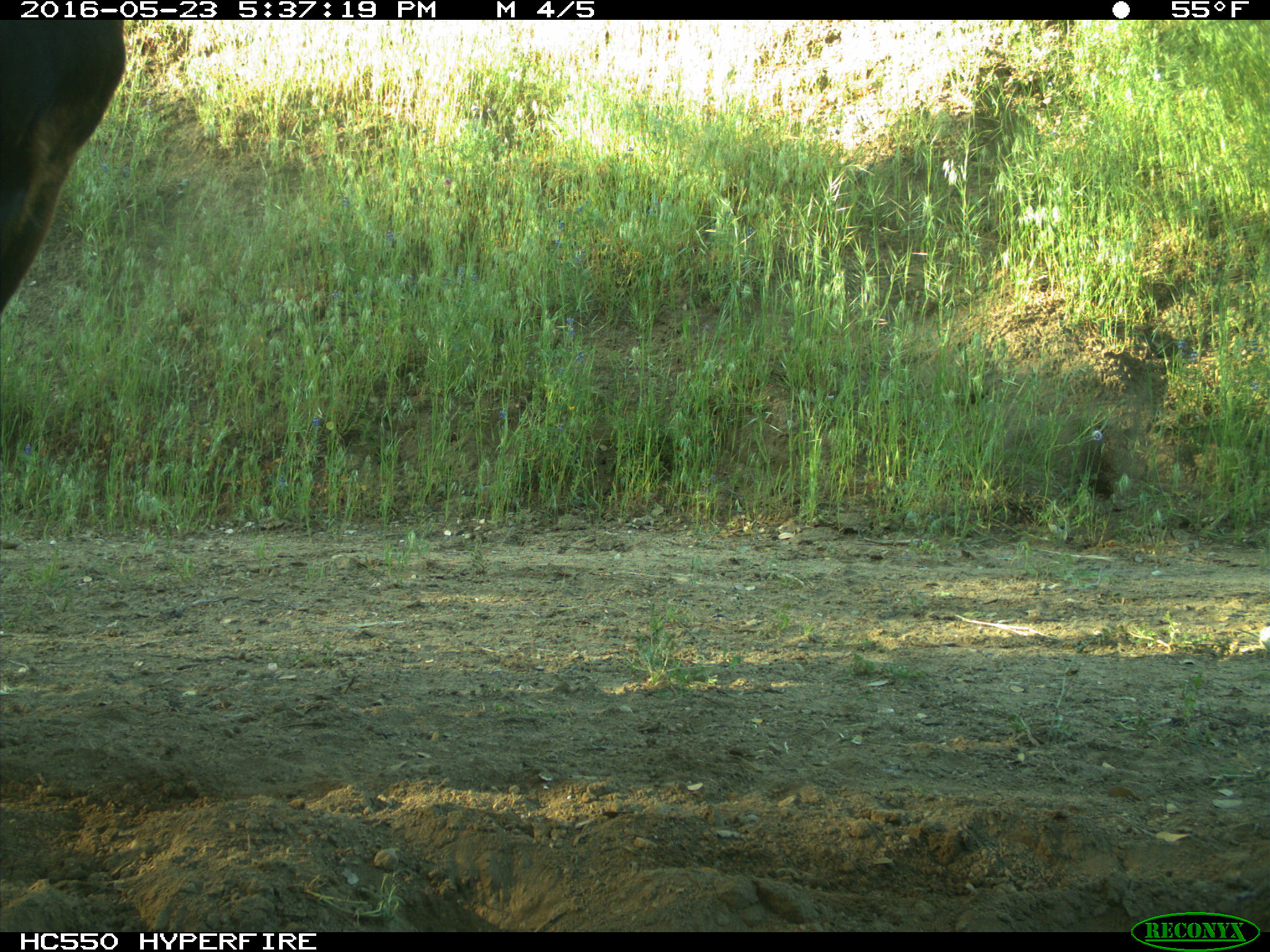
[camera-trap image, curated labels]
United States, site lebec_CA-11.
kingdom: Animalia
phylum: Chordata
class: Mammalia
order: Artiodactyla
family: Bovidae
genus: Bos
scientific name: Bos taurus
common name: domestic cow